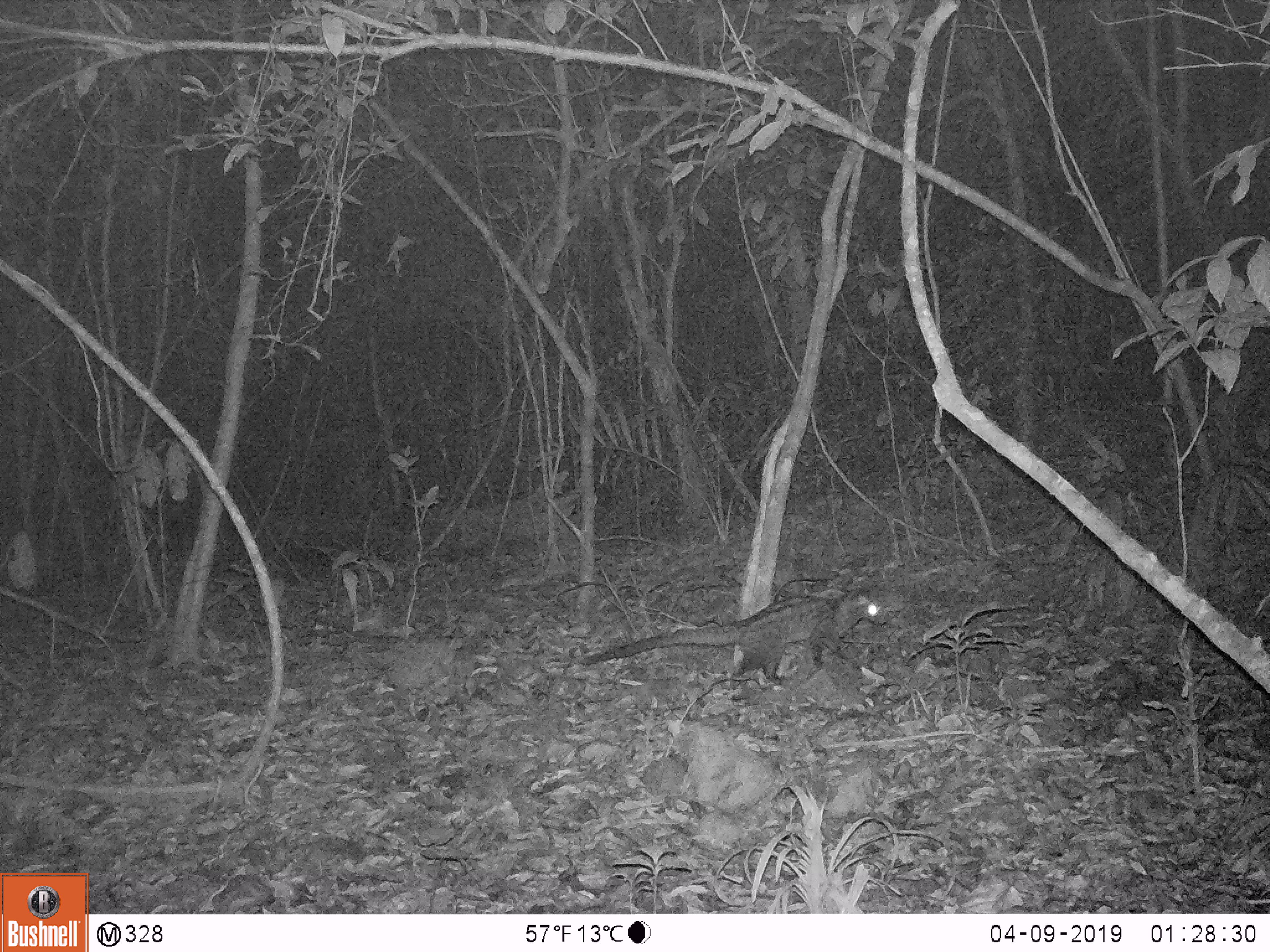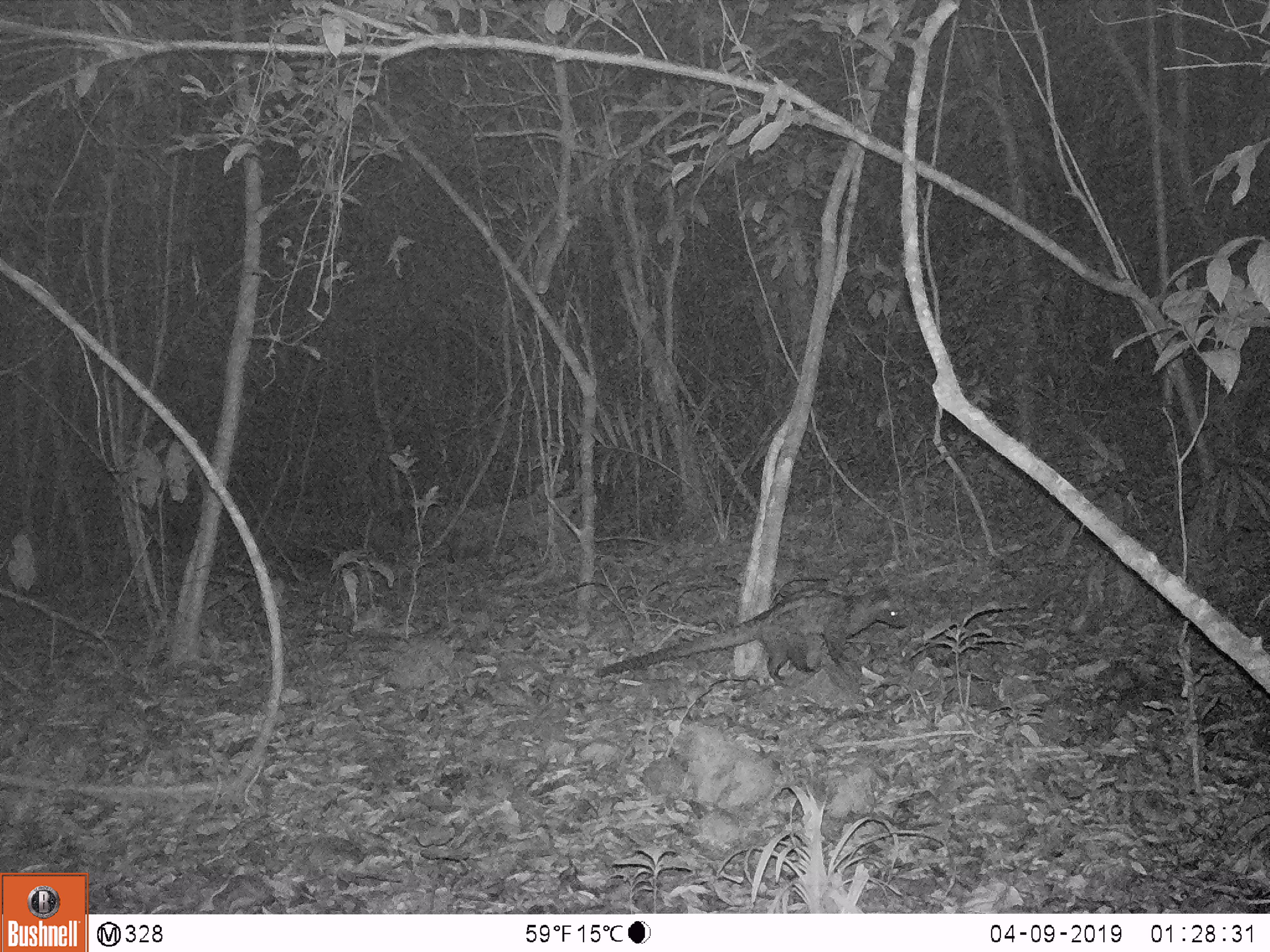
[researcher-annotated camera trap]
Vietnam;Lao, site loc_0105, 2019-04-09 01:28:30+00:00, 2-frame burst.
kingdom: Animalia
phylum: Chordata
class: Mammalia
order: Carnivora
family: Viverridae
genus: Paradoxurus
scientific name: Paradoxurus hermaphroditus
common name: common palm civet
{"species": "common palm civet (Paradoxurus hermaphroditus)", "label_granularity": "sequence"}